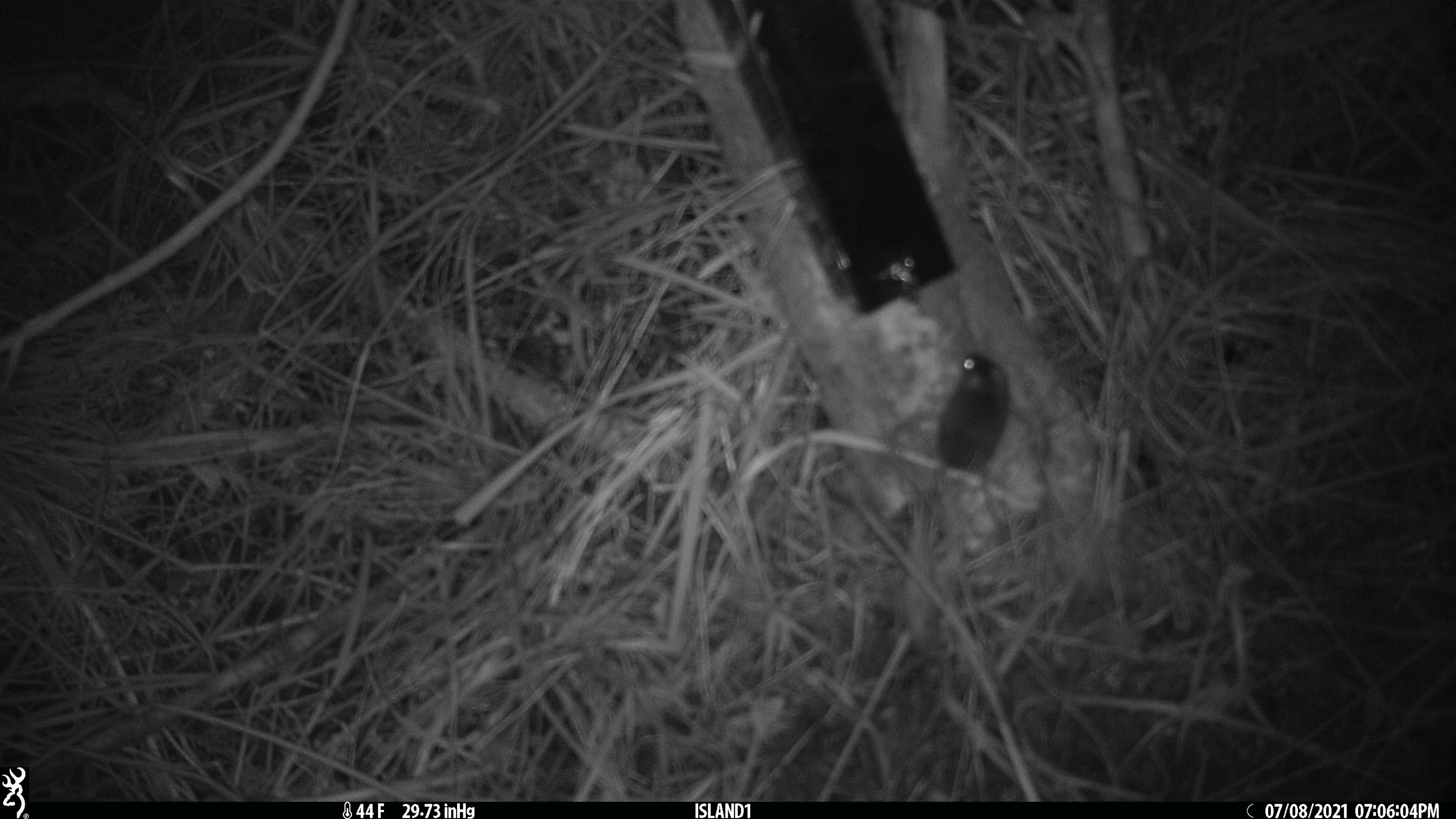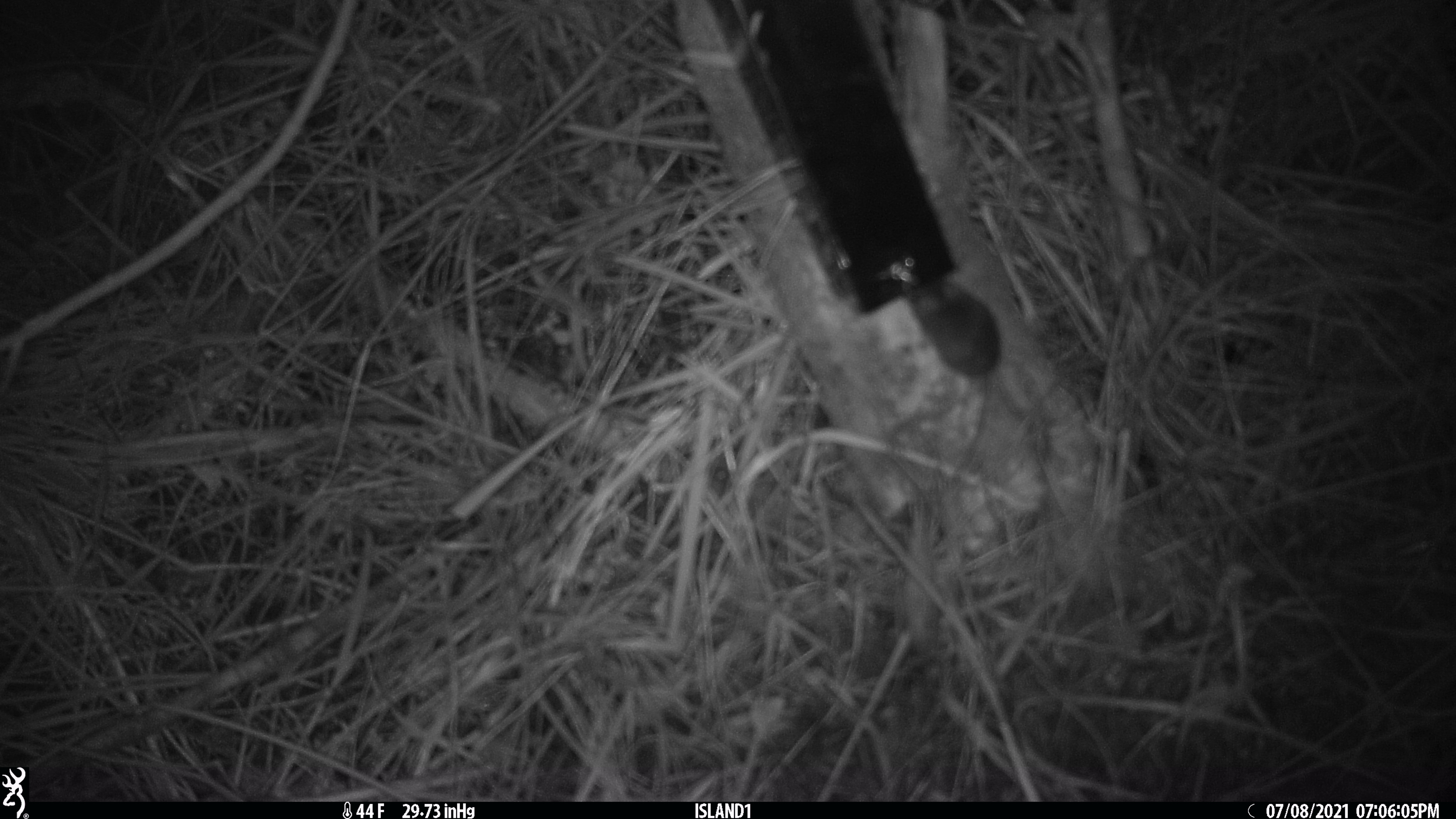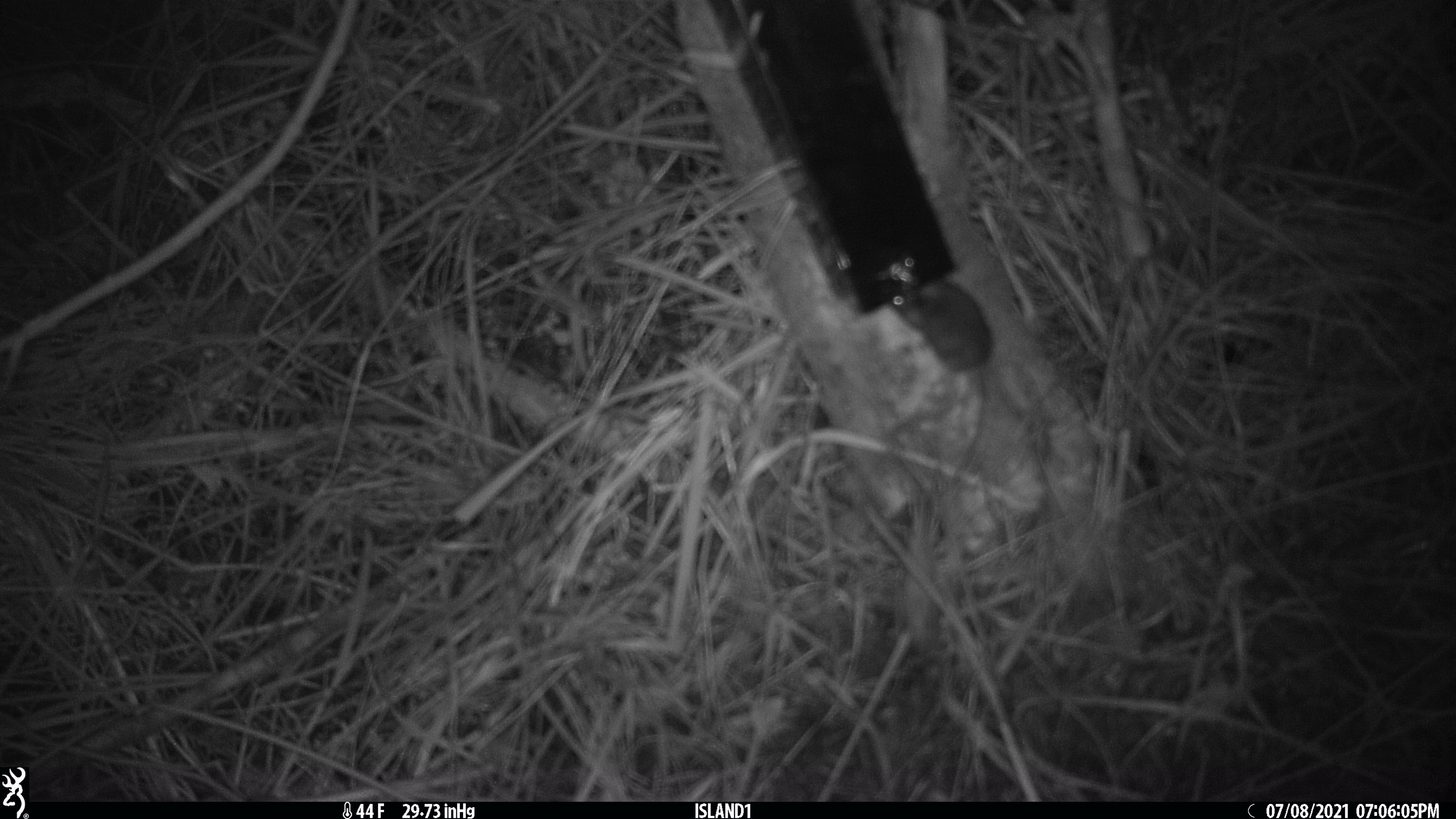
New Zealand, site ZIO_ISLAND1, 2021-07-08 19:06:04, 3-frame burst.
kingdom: Animalia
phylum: Chordata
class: Mammalia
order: Rodentia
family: Muridae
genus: Mus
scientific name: Mus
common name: mouse